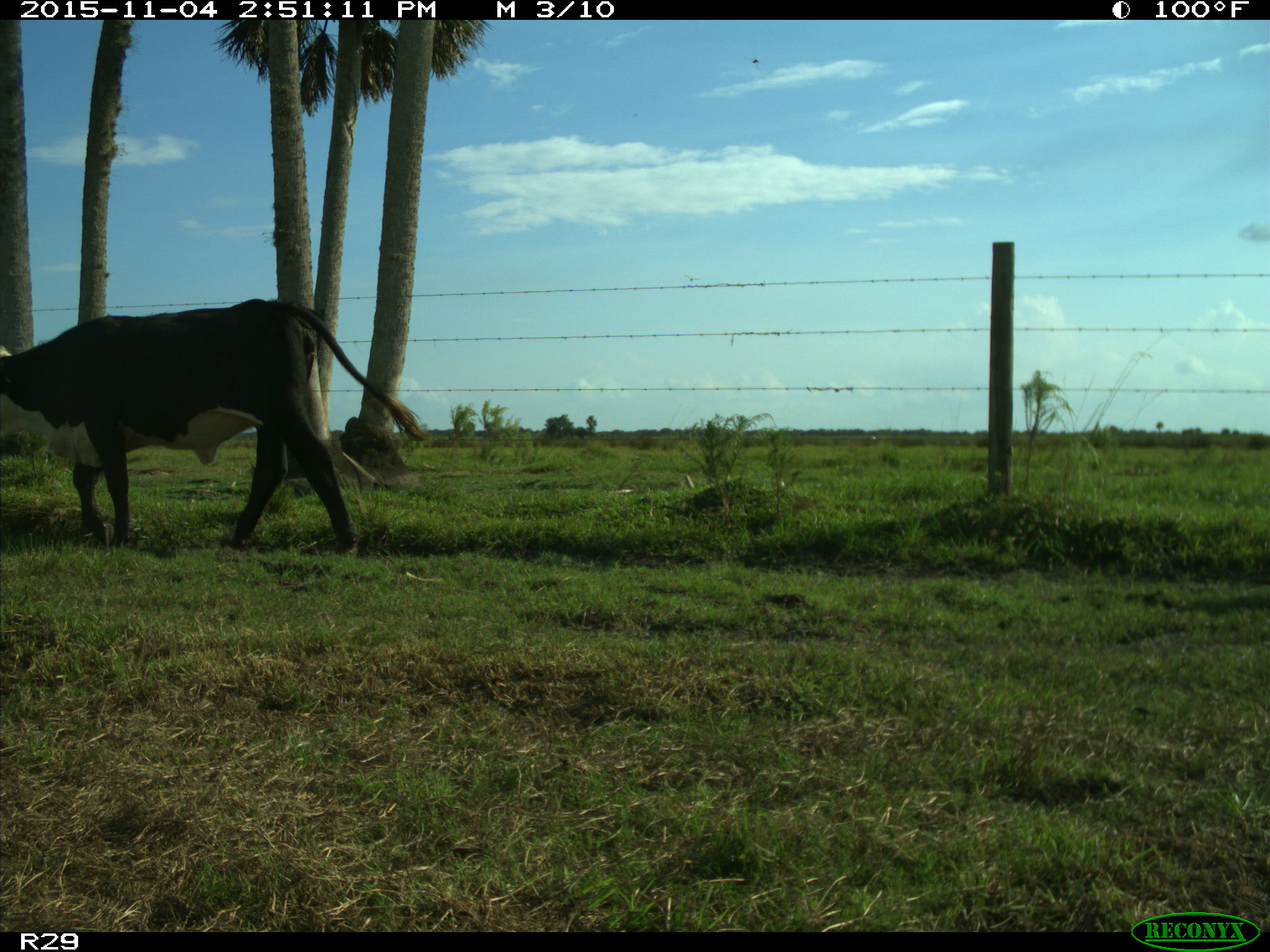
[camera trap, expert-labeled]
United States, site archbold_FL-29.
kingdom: Animalia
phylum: Chordata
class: Mammalia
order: Artiodactyla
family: Bovidae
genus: Bos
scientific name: Bos taurus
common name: domestic cow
Bos taurus (domestic cow).